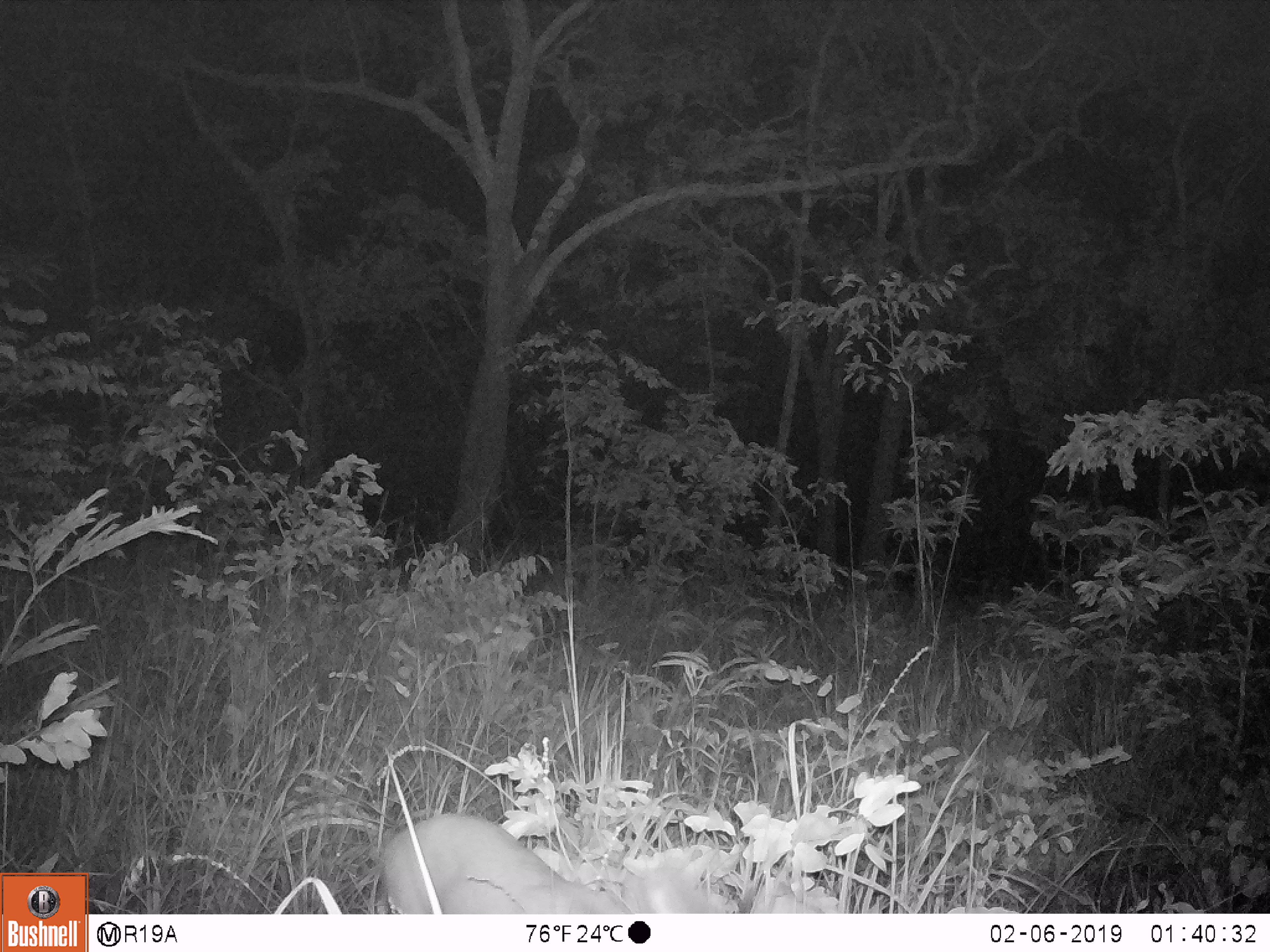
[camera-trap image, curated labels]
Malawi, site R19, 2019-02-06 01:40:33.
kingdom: Animalia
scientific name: Animalia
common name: other animal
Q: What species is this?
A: Other animal (Animalia).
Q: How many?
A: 1.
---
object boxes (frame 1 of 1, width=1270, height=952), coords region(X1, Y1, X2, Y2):
other animal: region(369, 792, 720, 911)